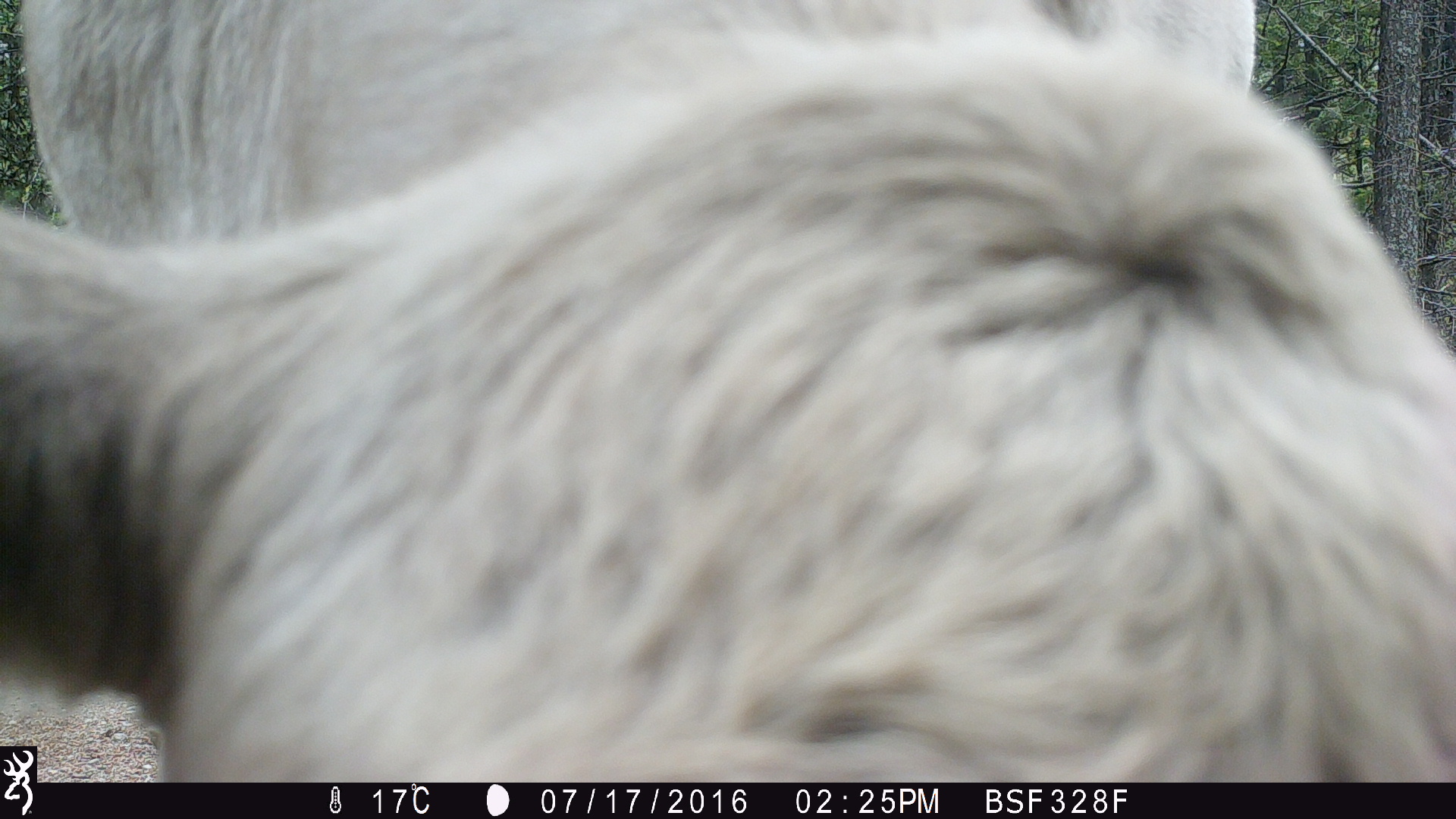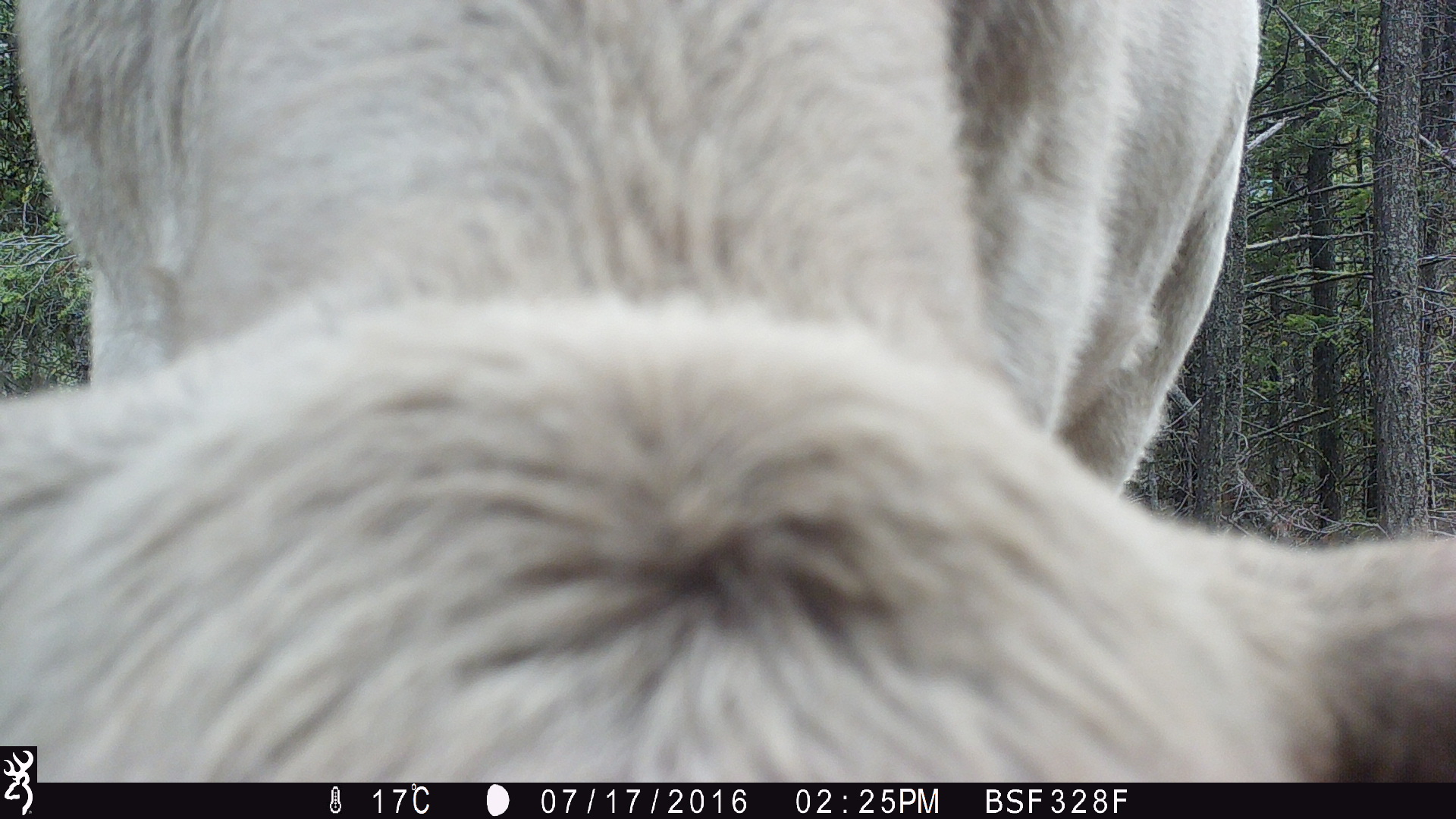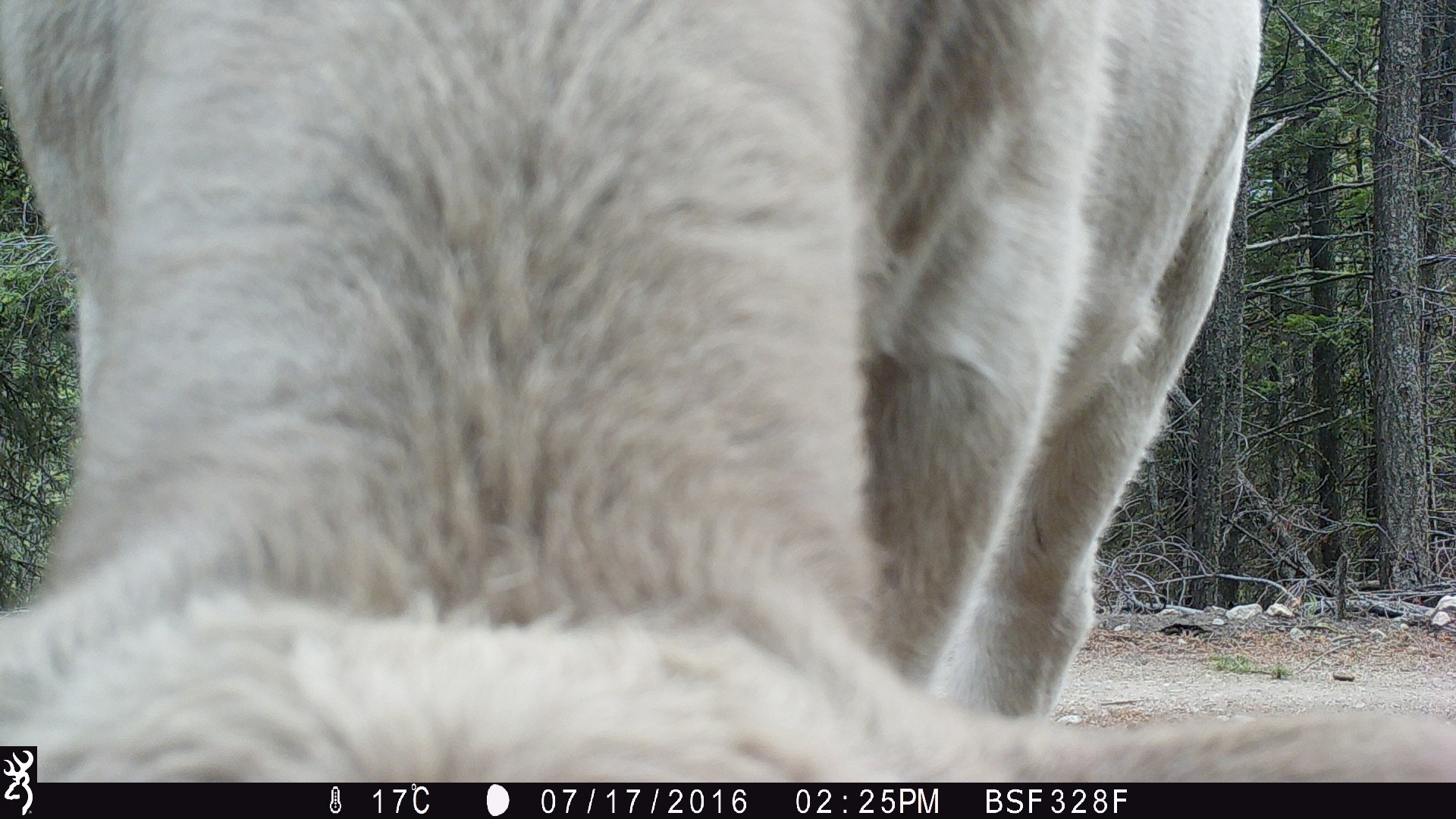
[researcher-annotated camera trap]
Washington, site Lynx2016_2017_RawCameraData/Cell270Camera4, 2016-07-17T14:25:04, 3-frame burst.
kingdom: Animalia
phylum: Chordata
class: Mammalia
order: Artiodactyla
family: Bovidae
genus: Bos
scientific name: Bos taurus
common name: domestic cattle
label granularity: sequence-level